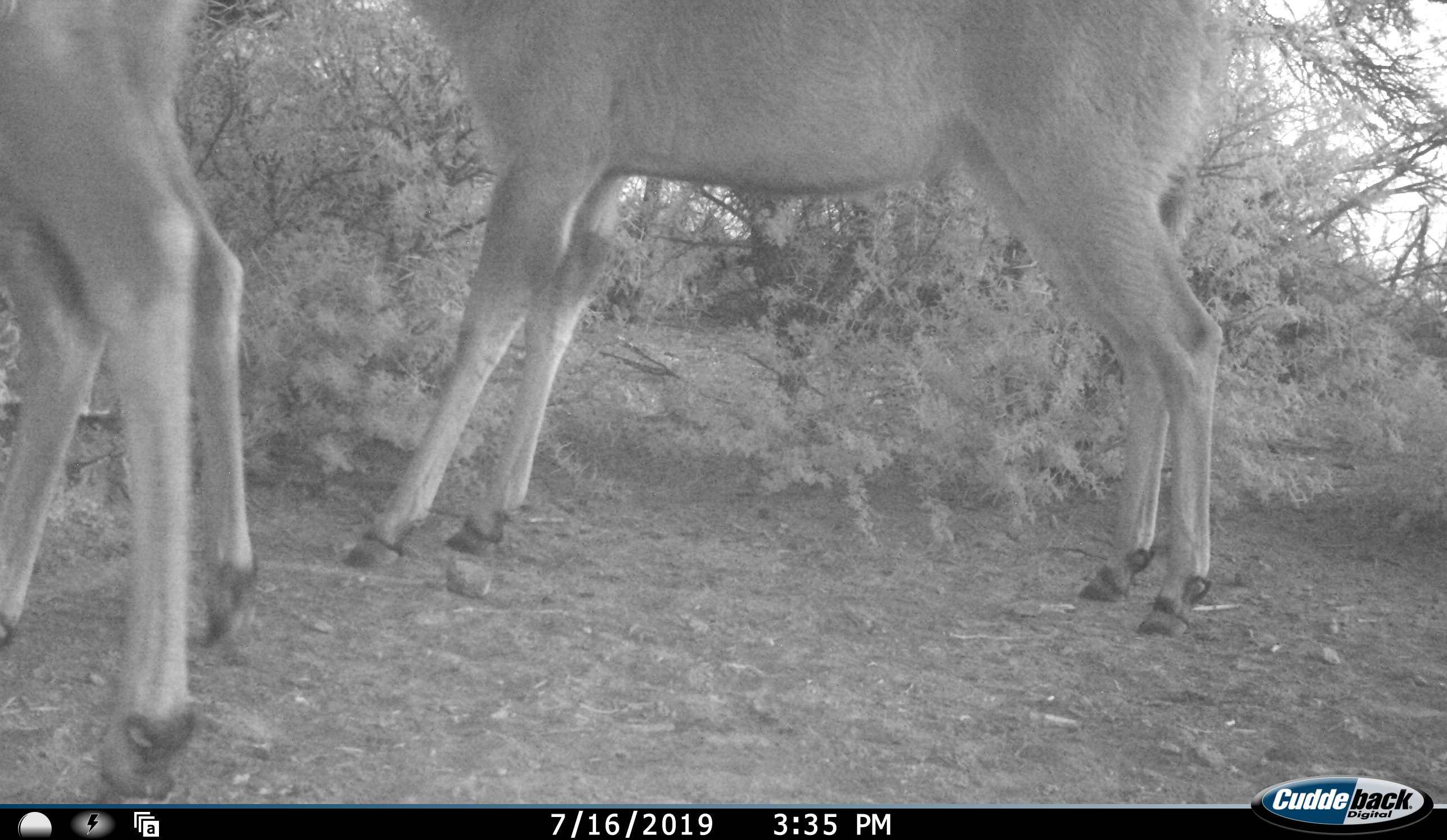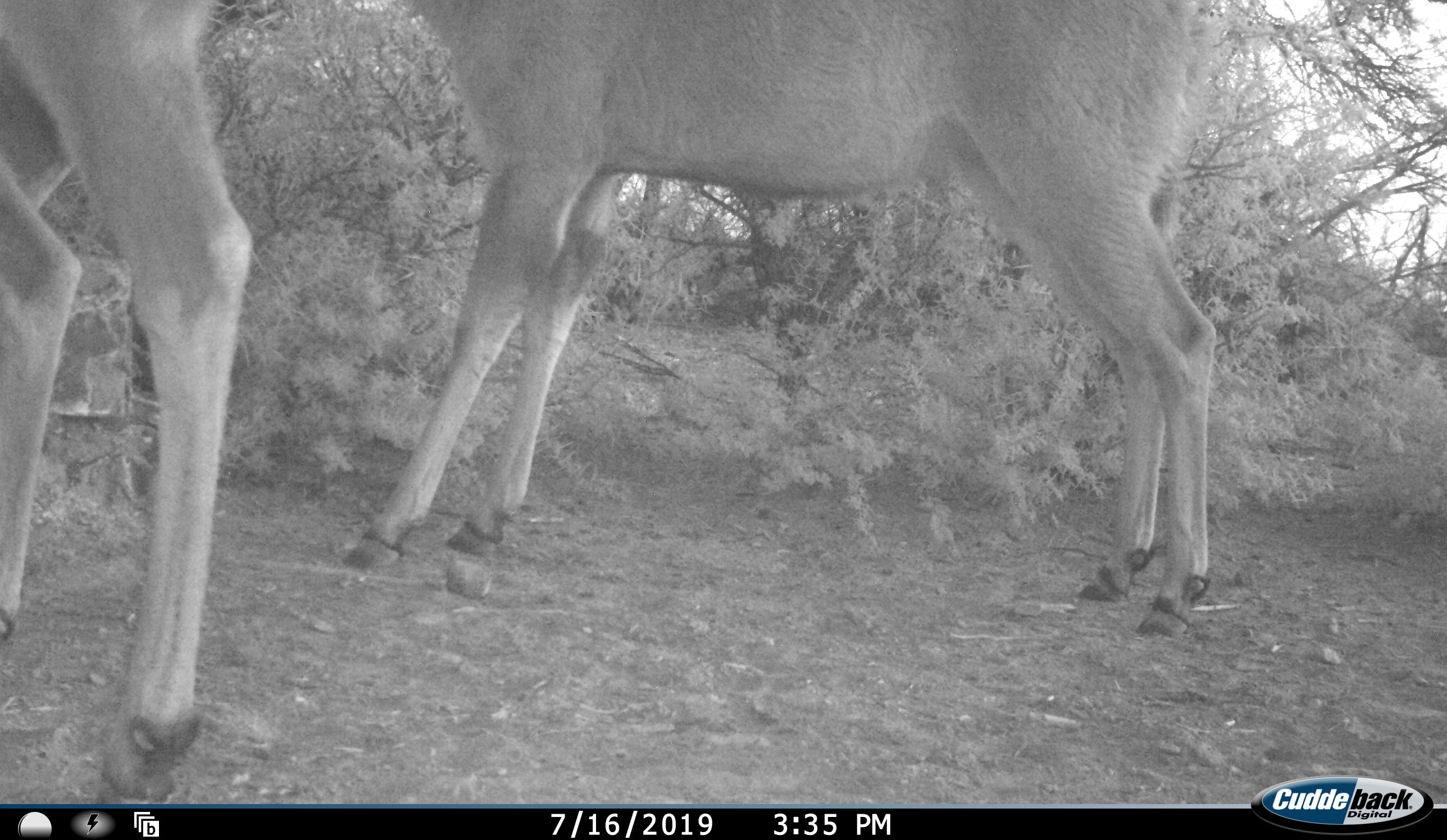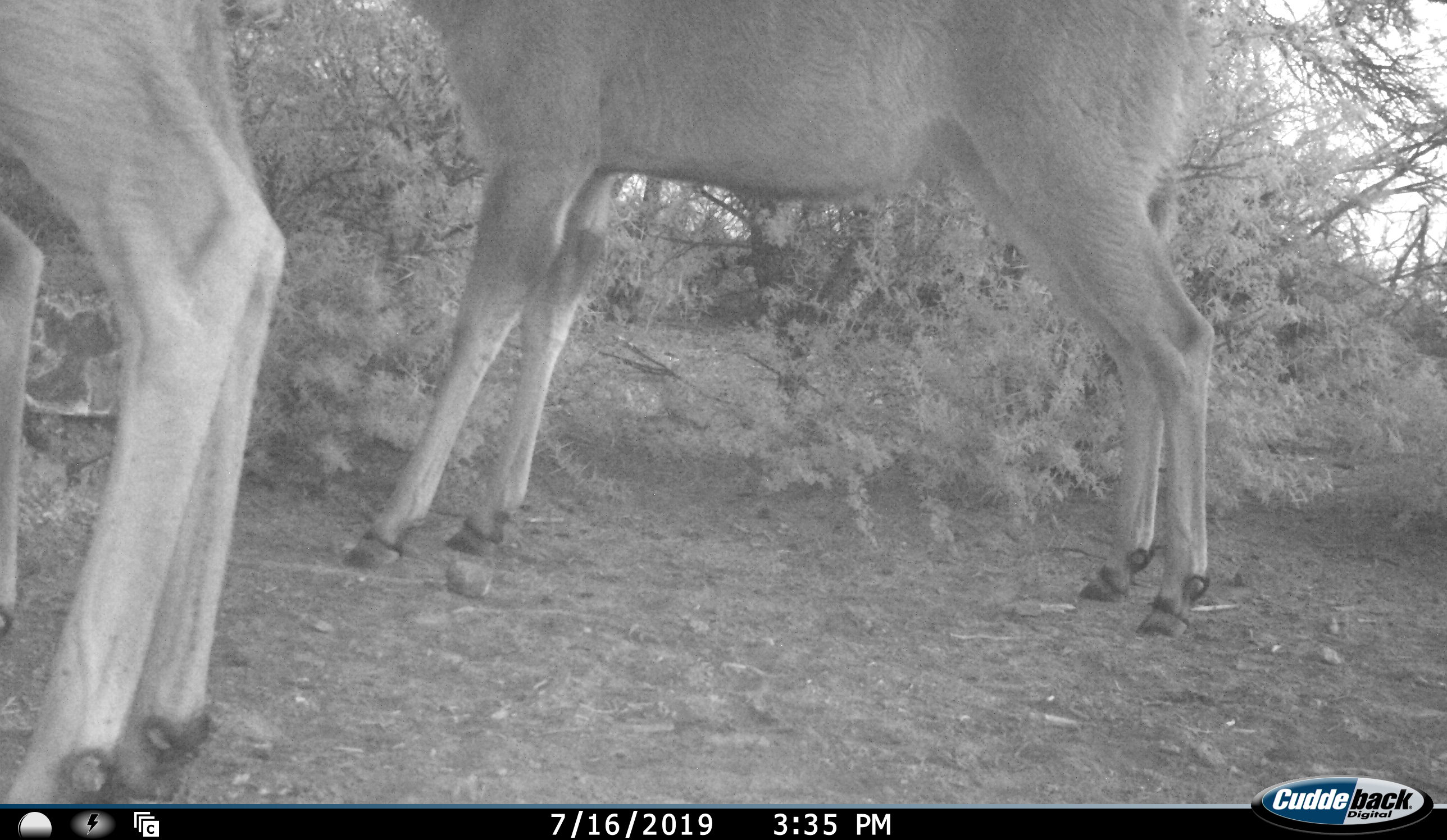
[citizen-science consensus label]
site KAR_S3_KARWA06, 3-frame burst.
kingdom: Animalia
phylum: Chordata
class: Mammalia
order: Artiodactyla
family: Bovidae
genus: Tragelaphus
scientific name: Tragelaphus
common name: kudu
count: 2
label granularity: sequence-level